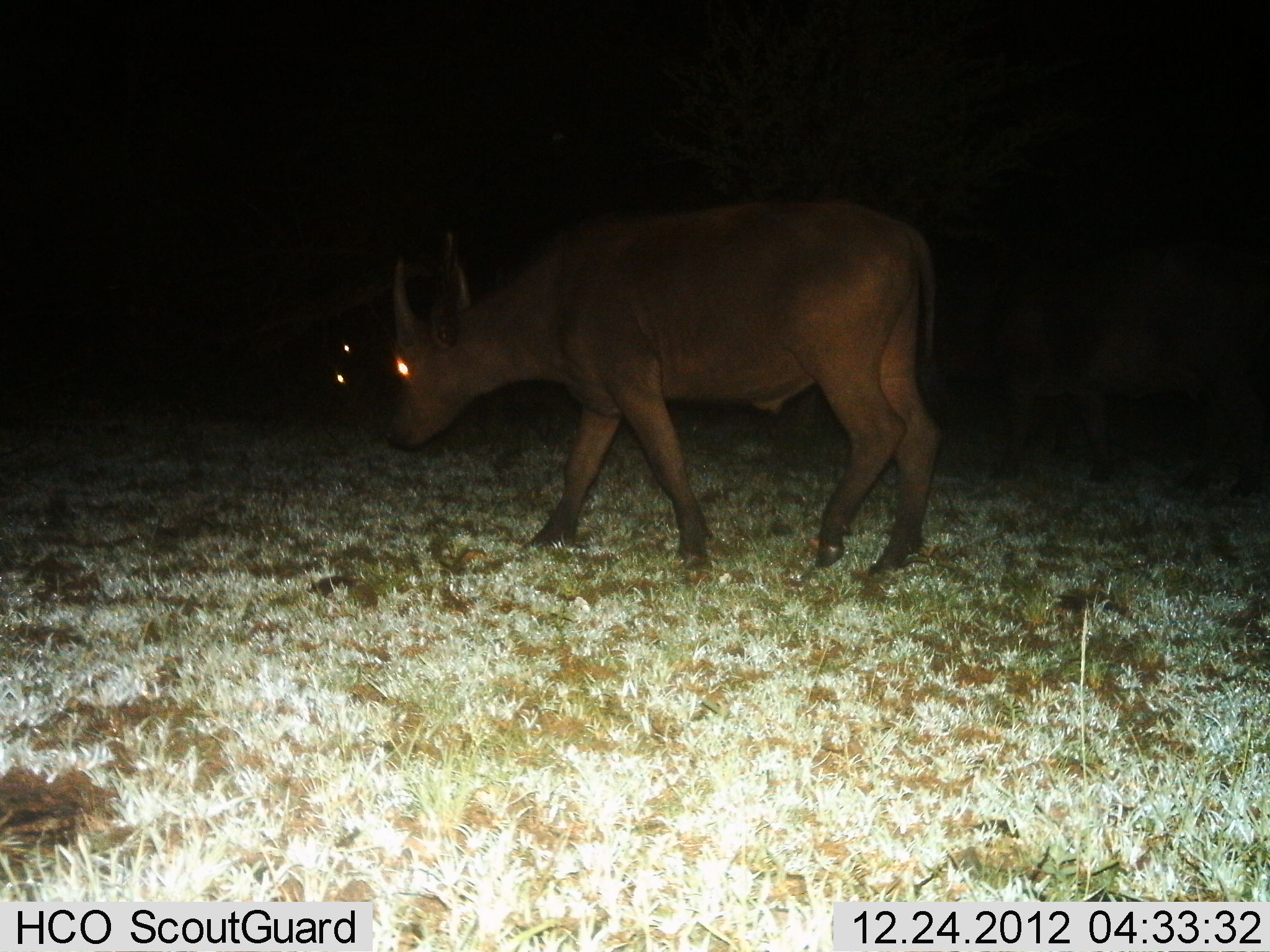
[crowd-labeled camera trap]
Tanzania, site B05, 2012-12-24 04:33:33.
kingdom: Animalia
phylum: Chordata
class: Mammalia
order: Artiodactyla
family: Bovidae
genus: Syncerus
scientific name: Syncerus caffer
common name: cape buffalo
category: buffalo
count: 2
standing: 21%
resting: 0%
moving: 83%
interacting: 0%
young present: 21%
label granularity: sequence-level